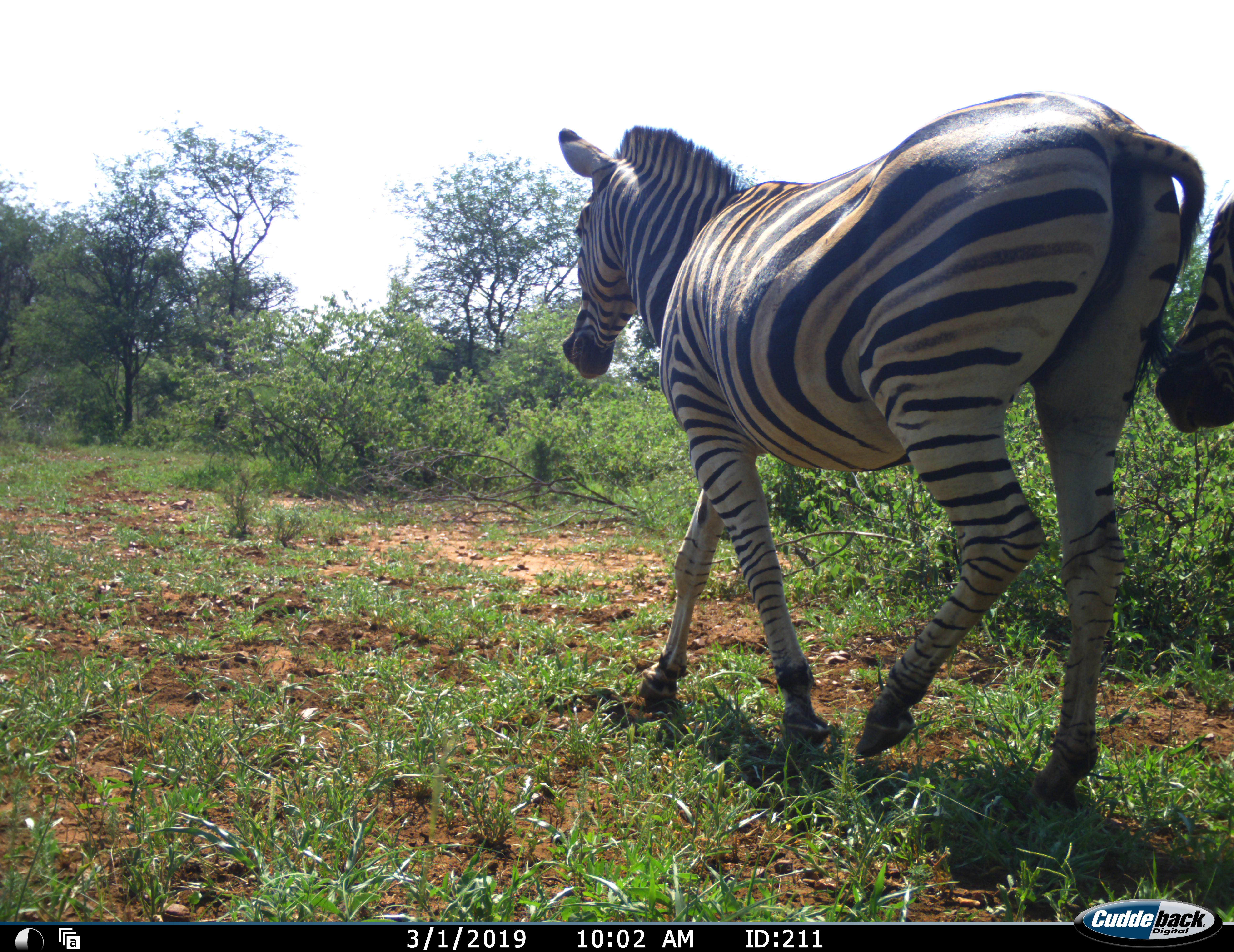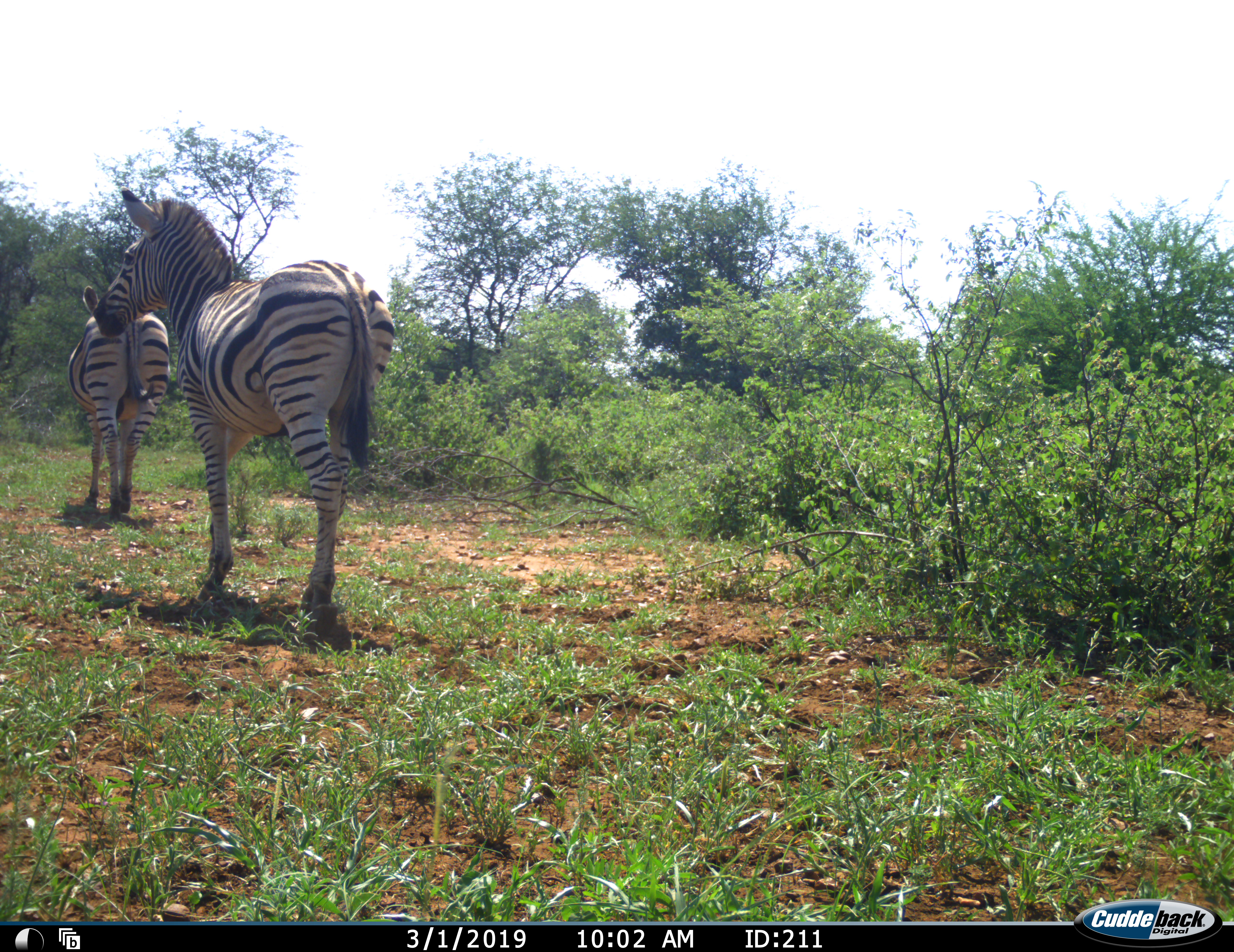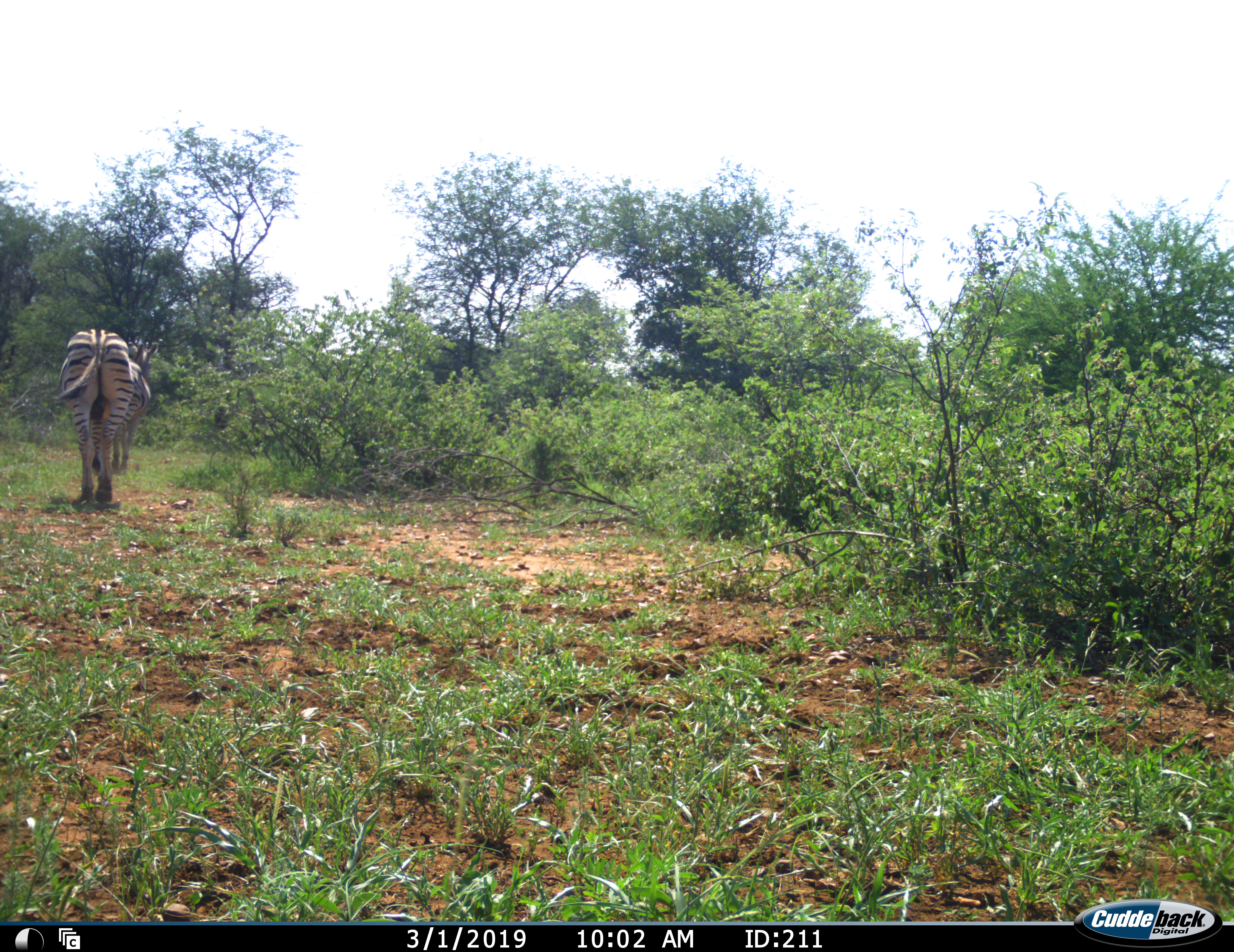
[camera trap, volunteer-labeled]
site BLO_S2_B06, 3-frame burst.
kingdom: Animalia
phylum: Chordata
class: Mammalia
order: Perissodactyla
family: Equidae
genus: Equus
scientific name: Equus quagga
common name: plains zebra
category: zebraplains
Zebraplains (plains zebra) (Equus quagga), count 2. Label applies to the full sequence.